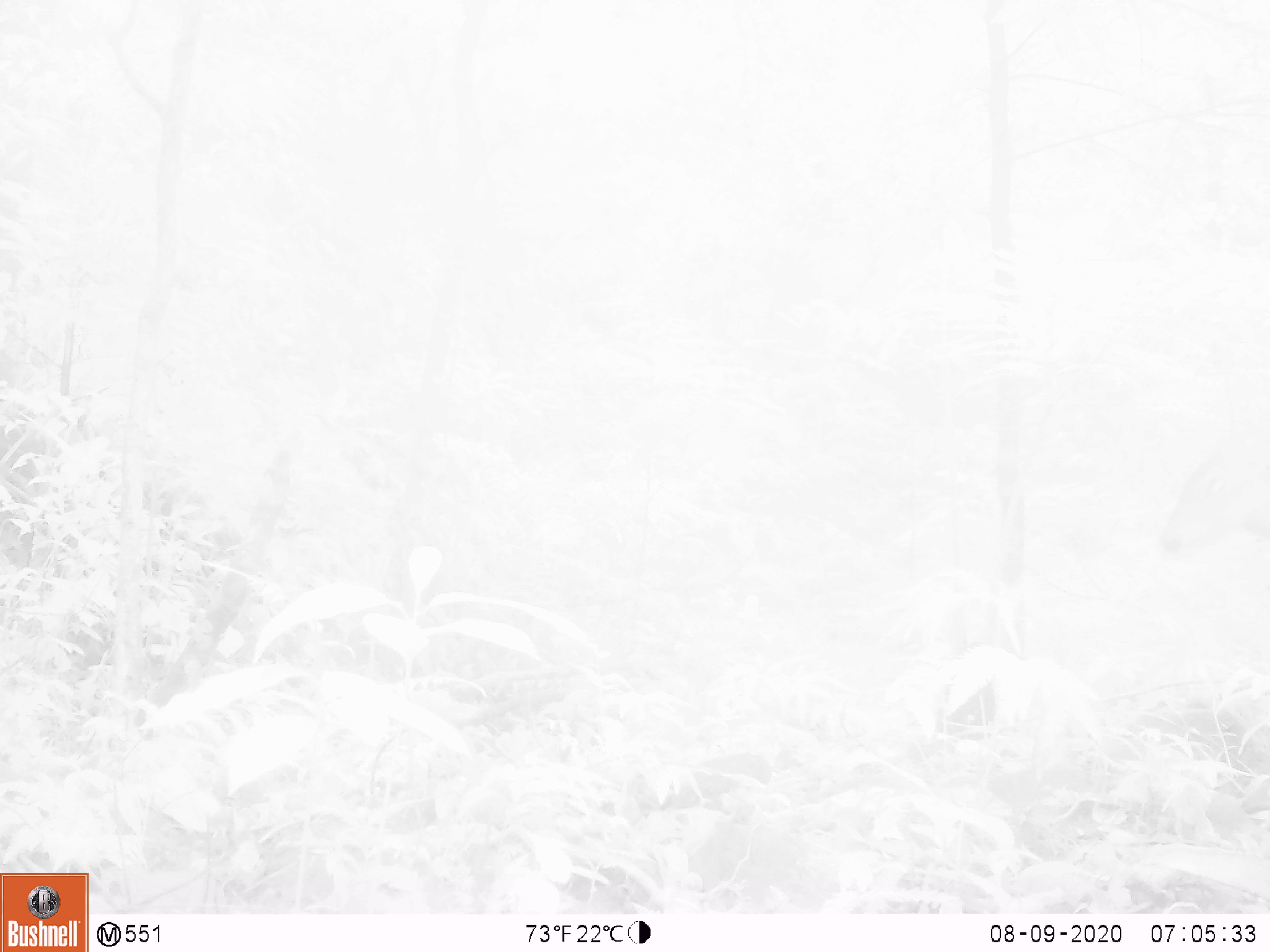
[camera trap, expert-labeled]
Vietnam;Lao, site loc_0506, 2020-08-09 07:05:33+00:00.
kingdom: Animalia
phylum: Chordata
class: Mammalia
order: Artiodactyla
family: Cervidae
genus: Muntiacus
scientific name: Muntiacus vuquangensis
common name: large-antlered muntjac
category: large antlered muntjac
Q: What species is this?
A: Large antlered muntjac (large-antlered muntjac) (Muntiacus vuquangensis).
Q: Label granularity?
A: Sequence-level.